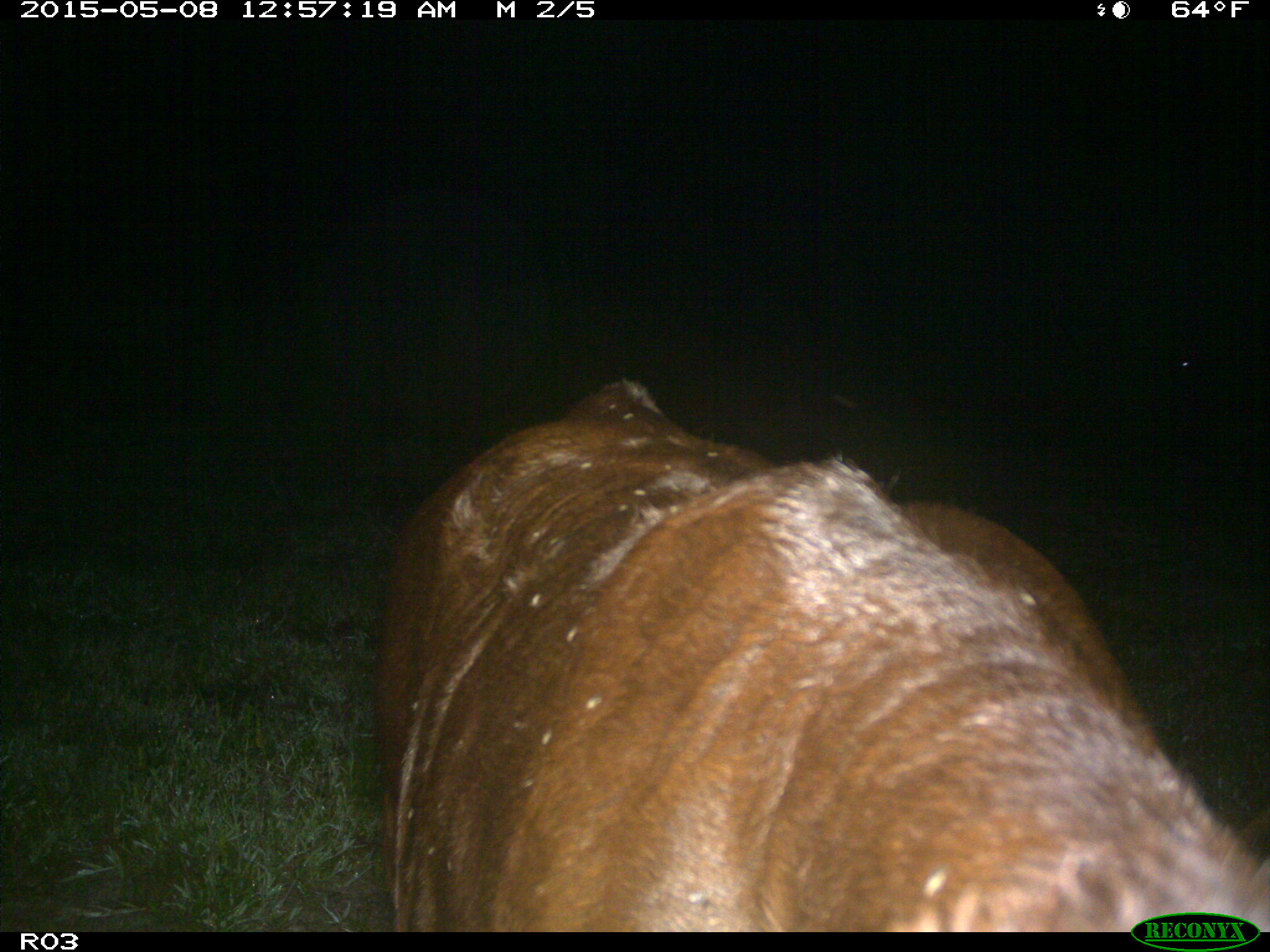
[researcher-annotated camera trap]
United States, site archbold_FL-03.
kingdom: Animalia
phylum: Chordata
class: Mammalia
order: Artiodactyla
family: Bovidae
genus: Bos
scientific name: Bos taurus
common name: domestic cow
Bos taurus (domestic cow).